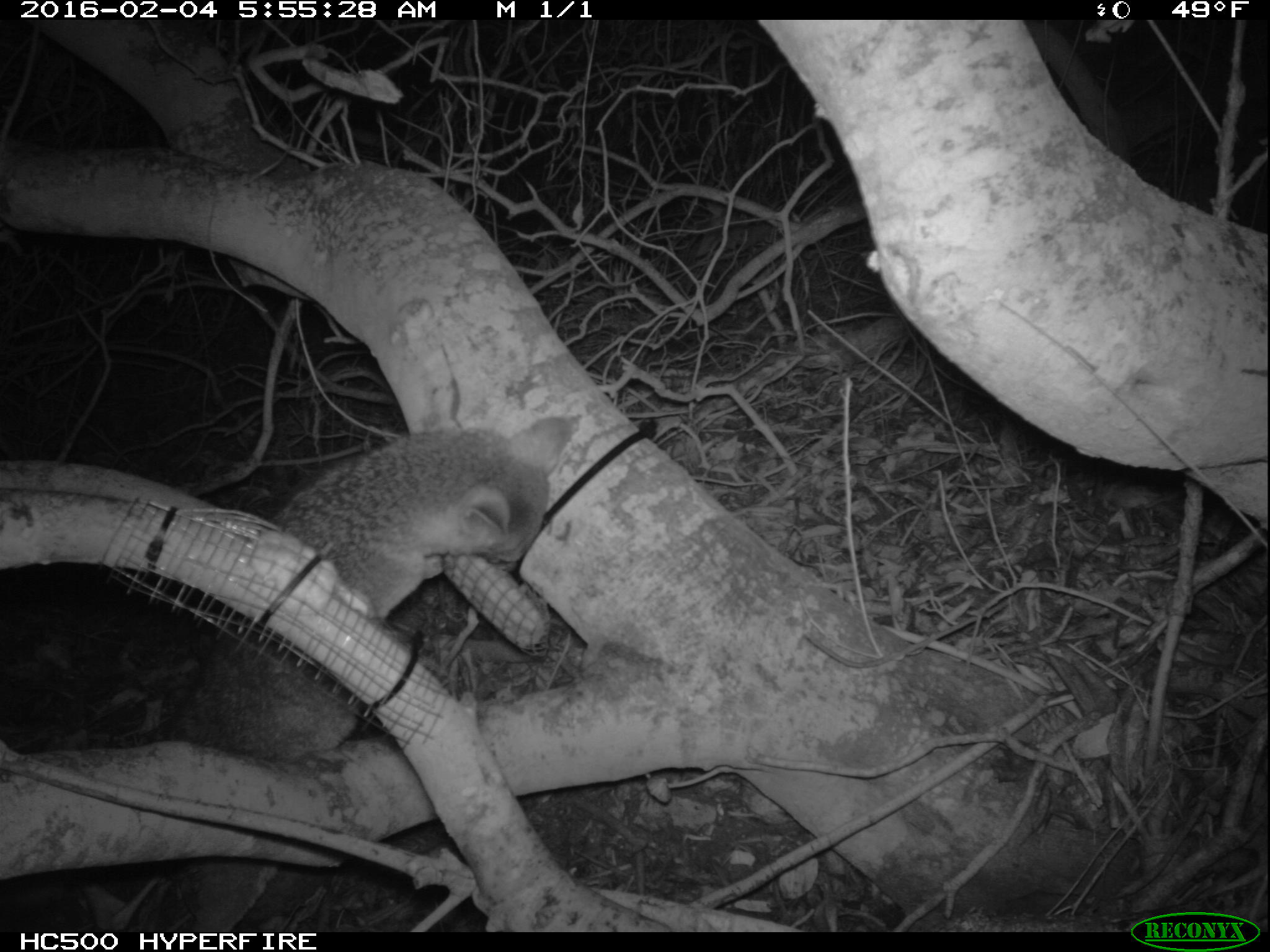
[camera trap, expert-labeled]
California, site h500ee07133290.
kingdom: Animalia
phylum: Chordata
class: Mammalia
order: Carnivora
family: Canidae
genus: Urocyon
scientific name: Urocyon littoralis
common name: island fox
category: fox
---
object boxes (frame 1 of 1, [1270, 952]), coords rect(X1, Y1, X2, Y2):
fox: rect(162, 377, 570, 932)